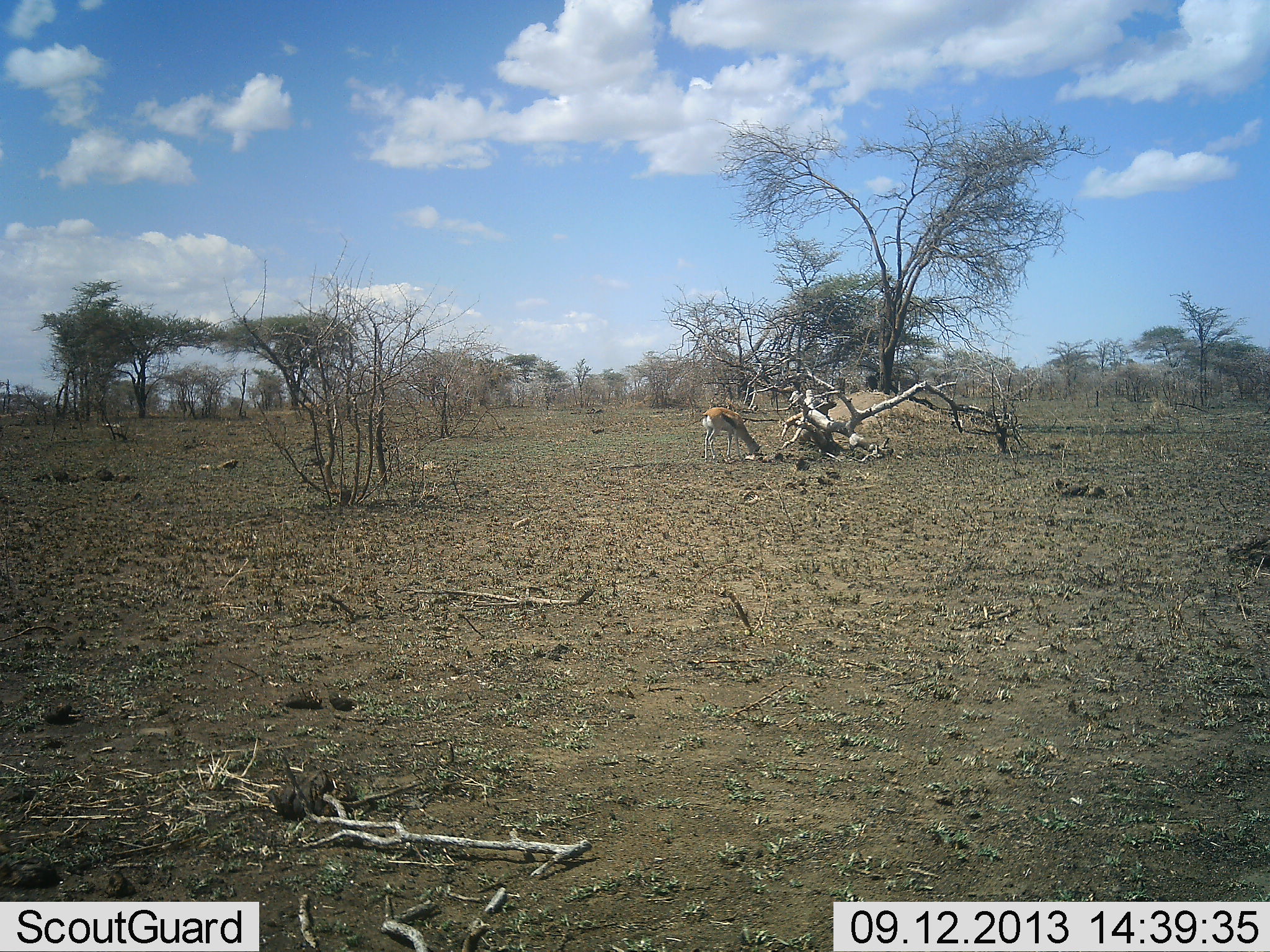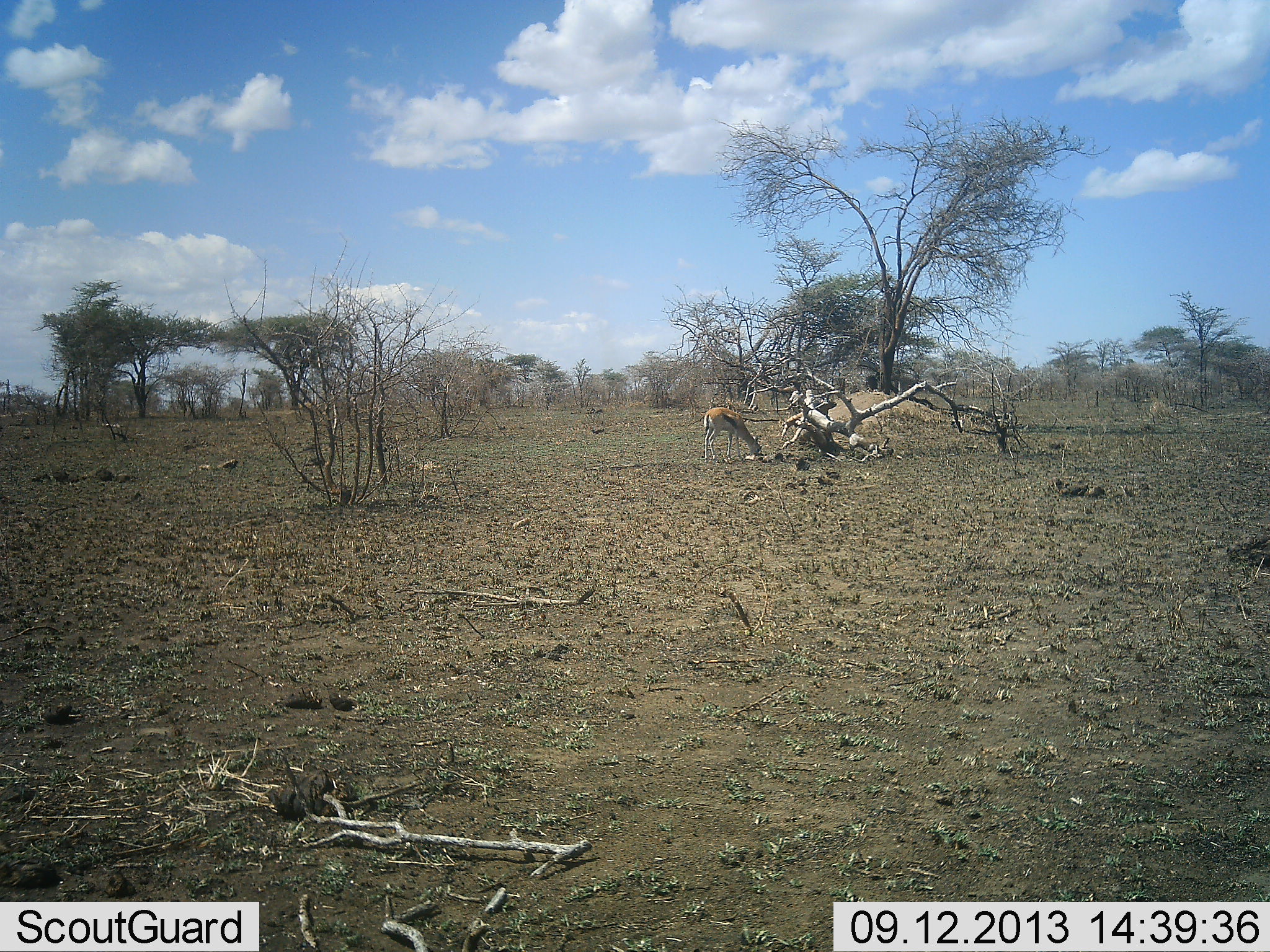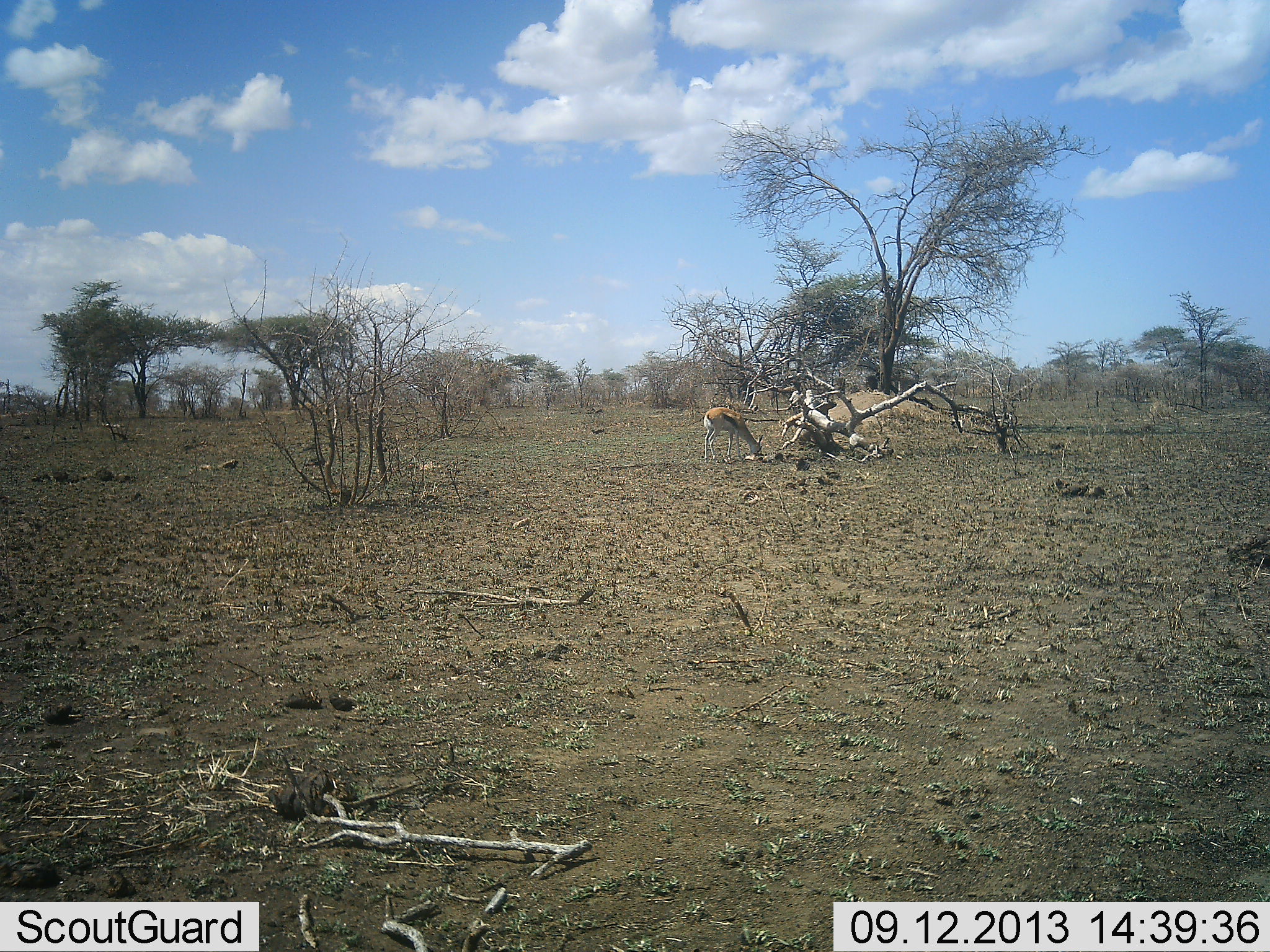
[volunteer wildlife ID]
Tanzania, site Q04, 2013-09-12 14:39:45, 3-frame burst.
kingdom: Animalia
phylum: Chordata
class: Mammalia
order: Artiodactyla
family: Bovidae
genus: Eudorcas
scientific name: Eudorcas thomsonii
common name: thomson's gazelle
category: gazellethomsons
Gazellethomsons (thomson's gazelle) (Eudorcas thomsonii), count 1. Behavior (volunteer vote fractions): standing 30%, resting 0%, moving 0%, interacting 0%. Young present (vote fraction): 0%. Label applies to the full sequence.